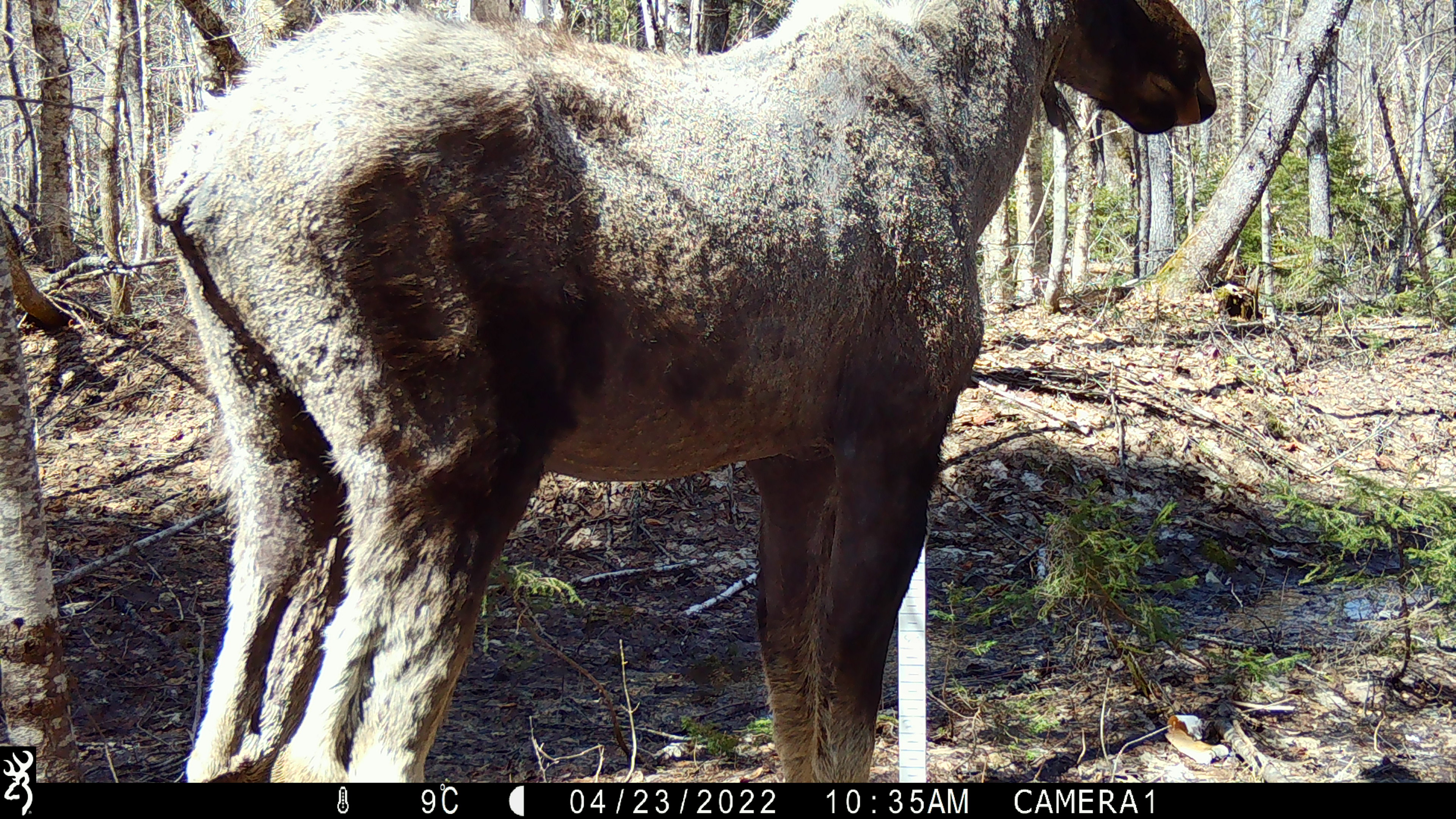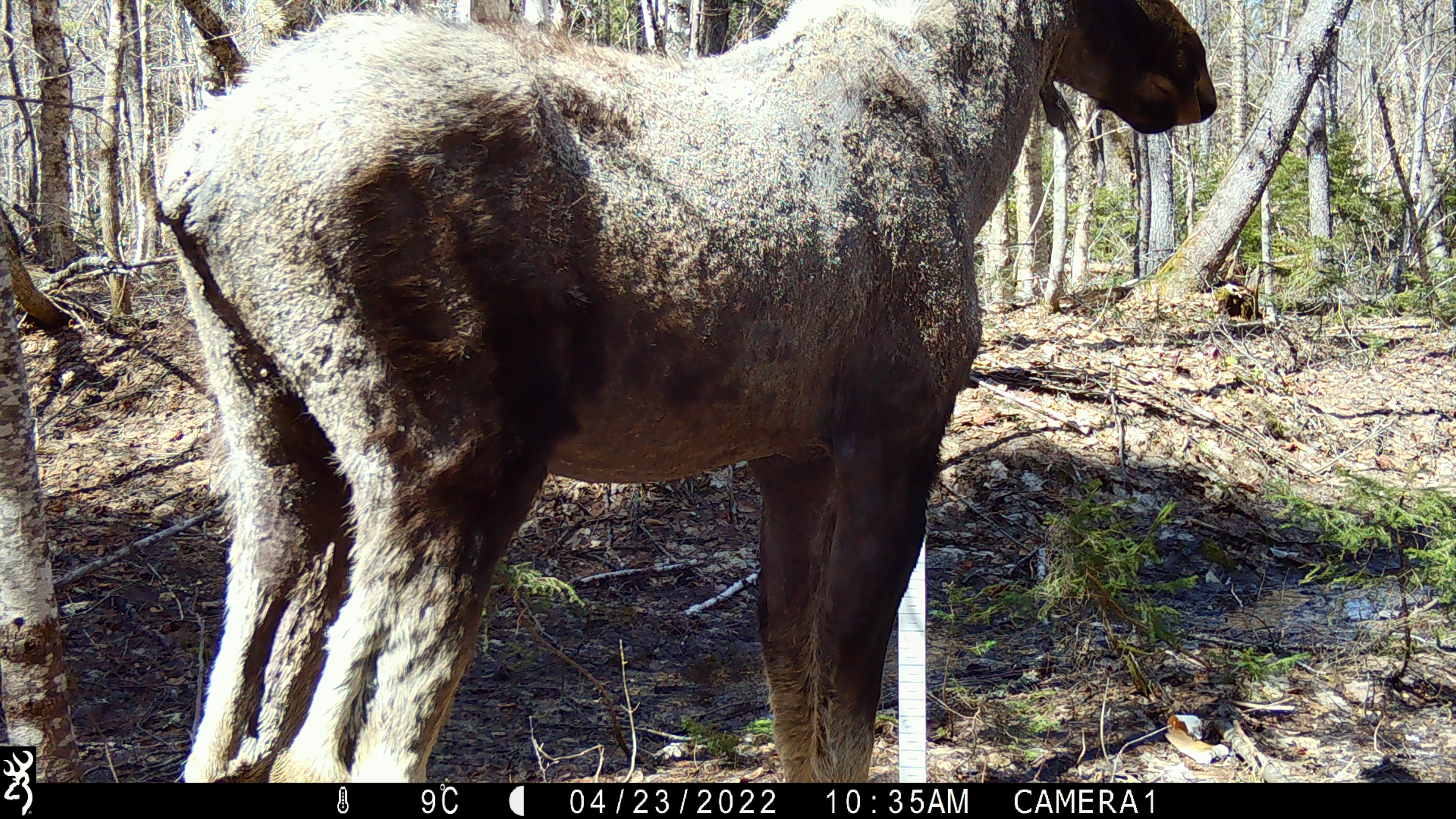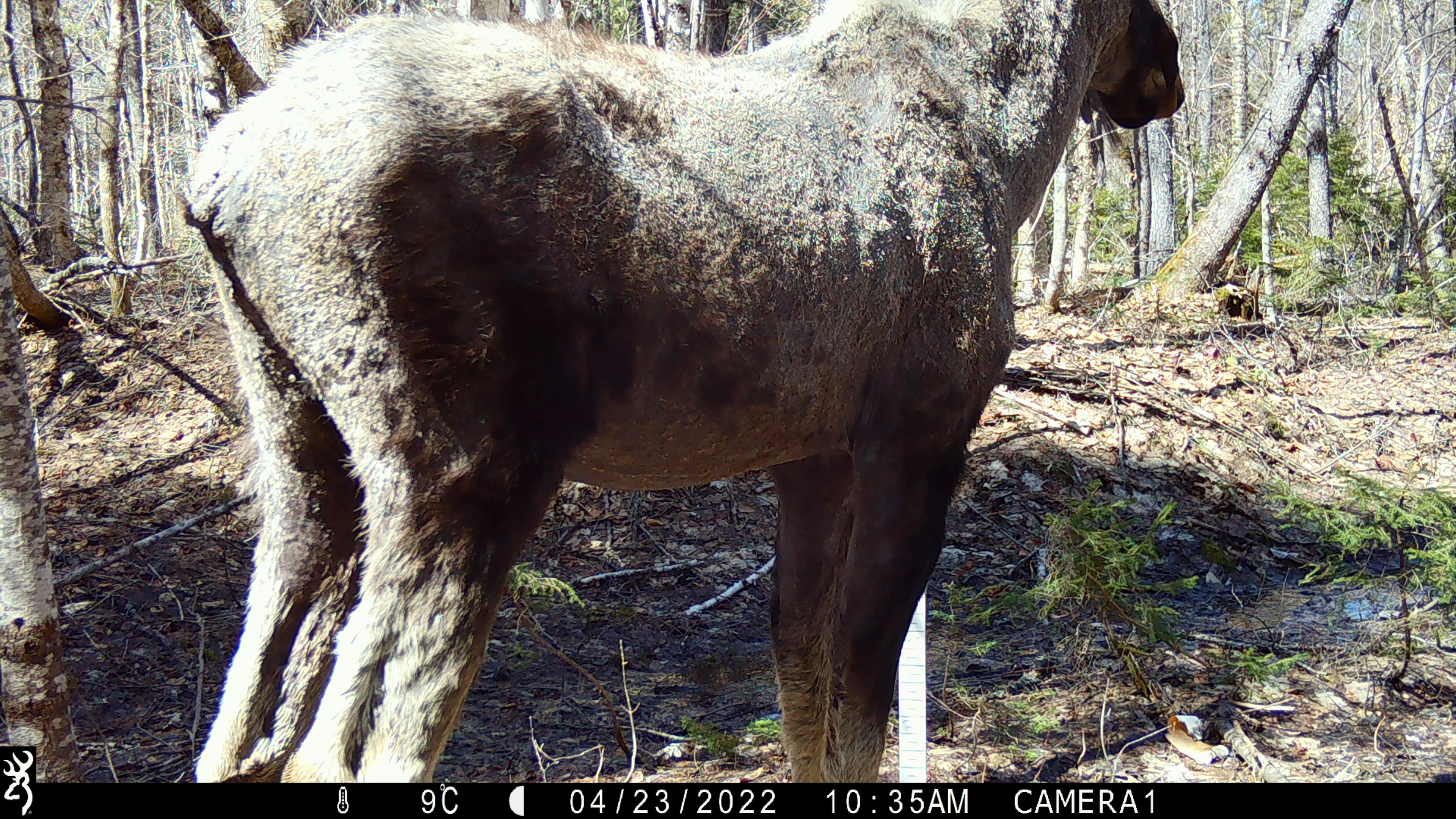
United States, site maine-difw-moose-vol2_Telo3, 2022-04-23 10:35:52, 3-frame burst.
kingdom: Animalia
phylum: Chordata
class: Mammalia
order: Artiodactyla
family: Cervidae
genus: Alces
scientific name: Alces alces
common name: moose